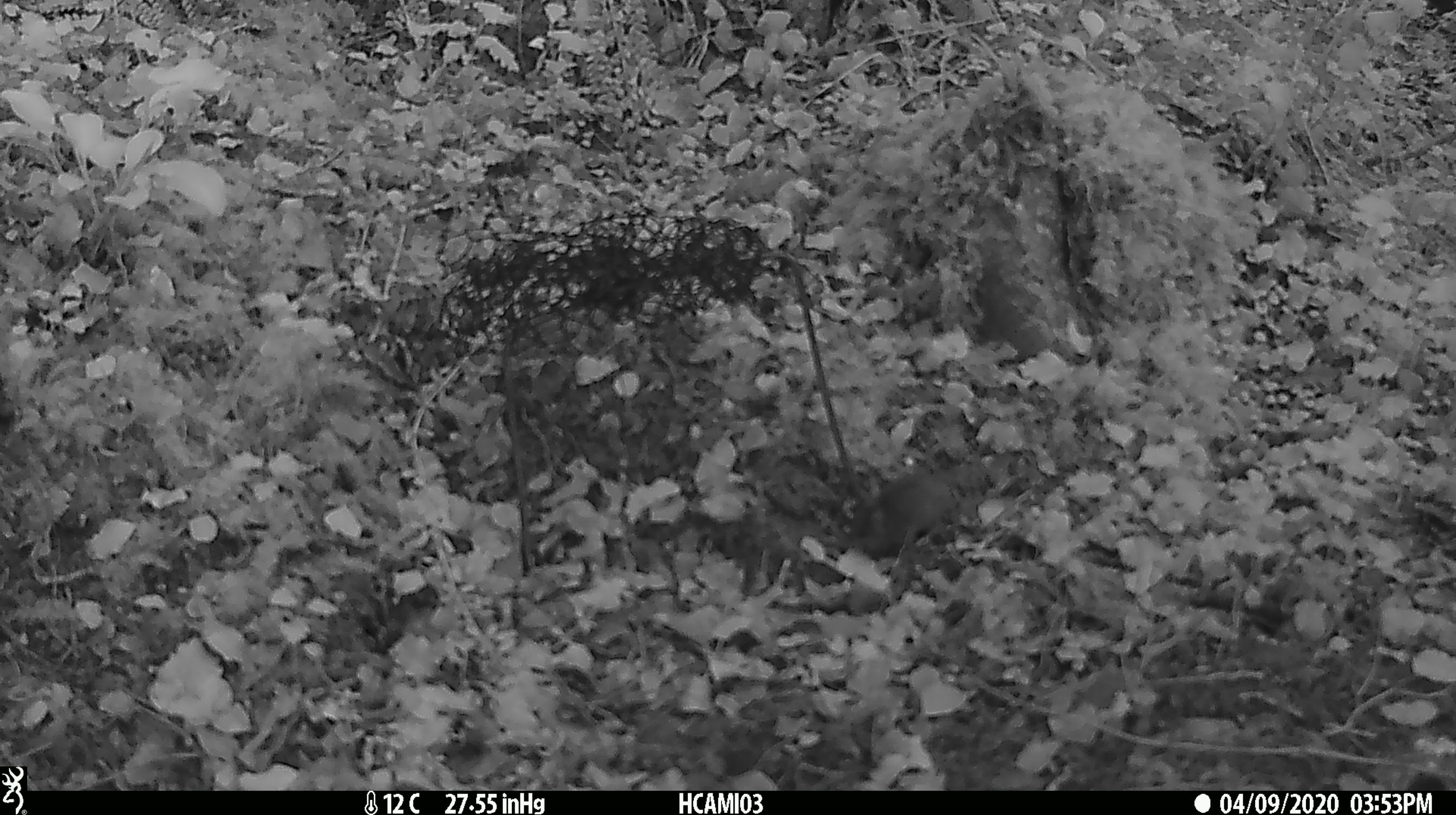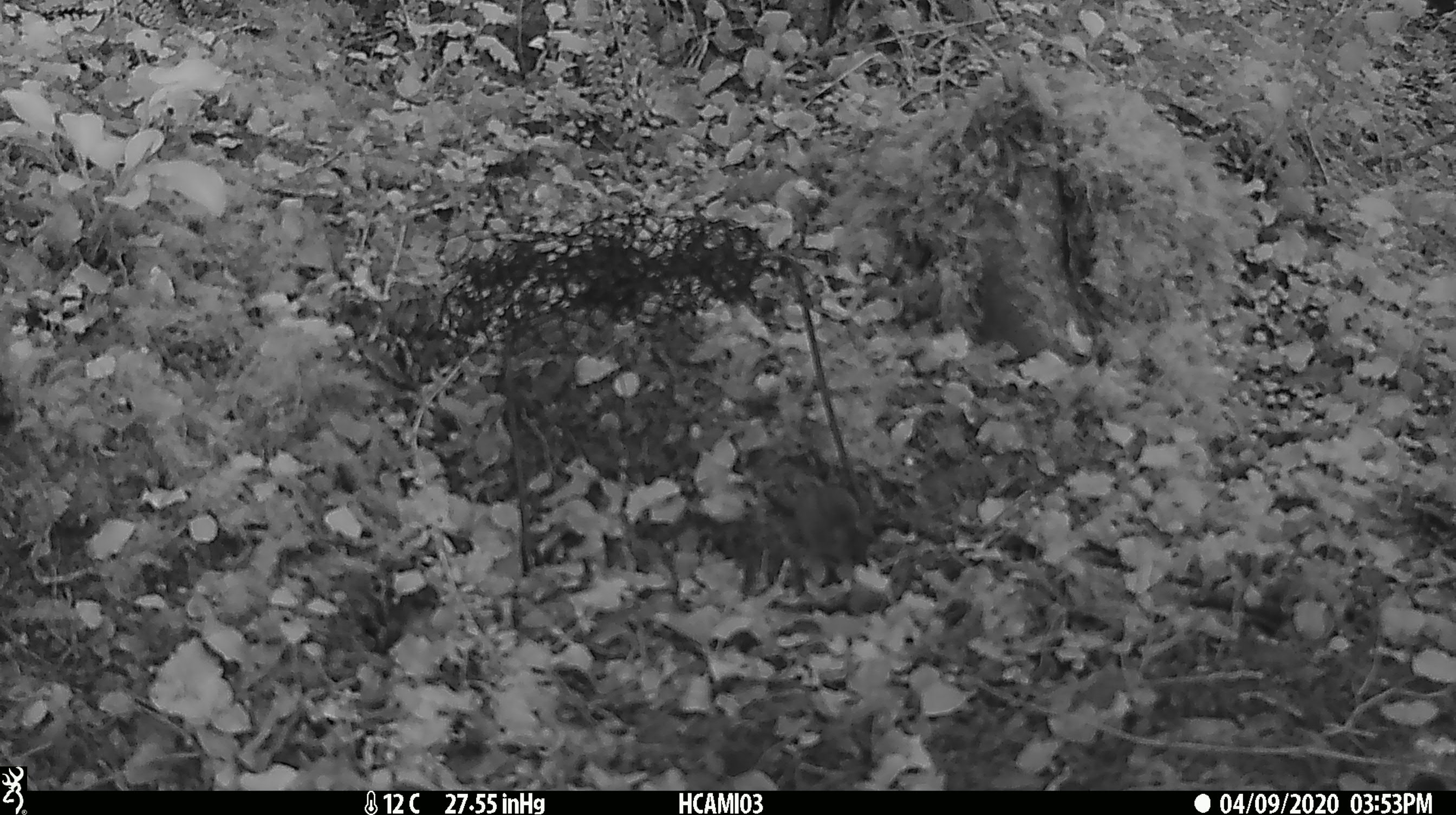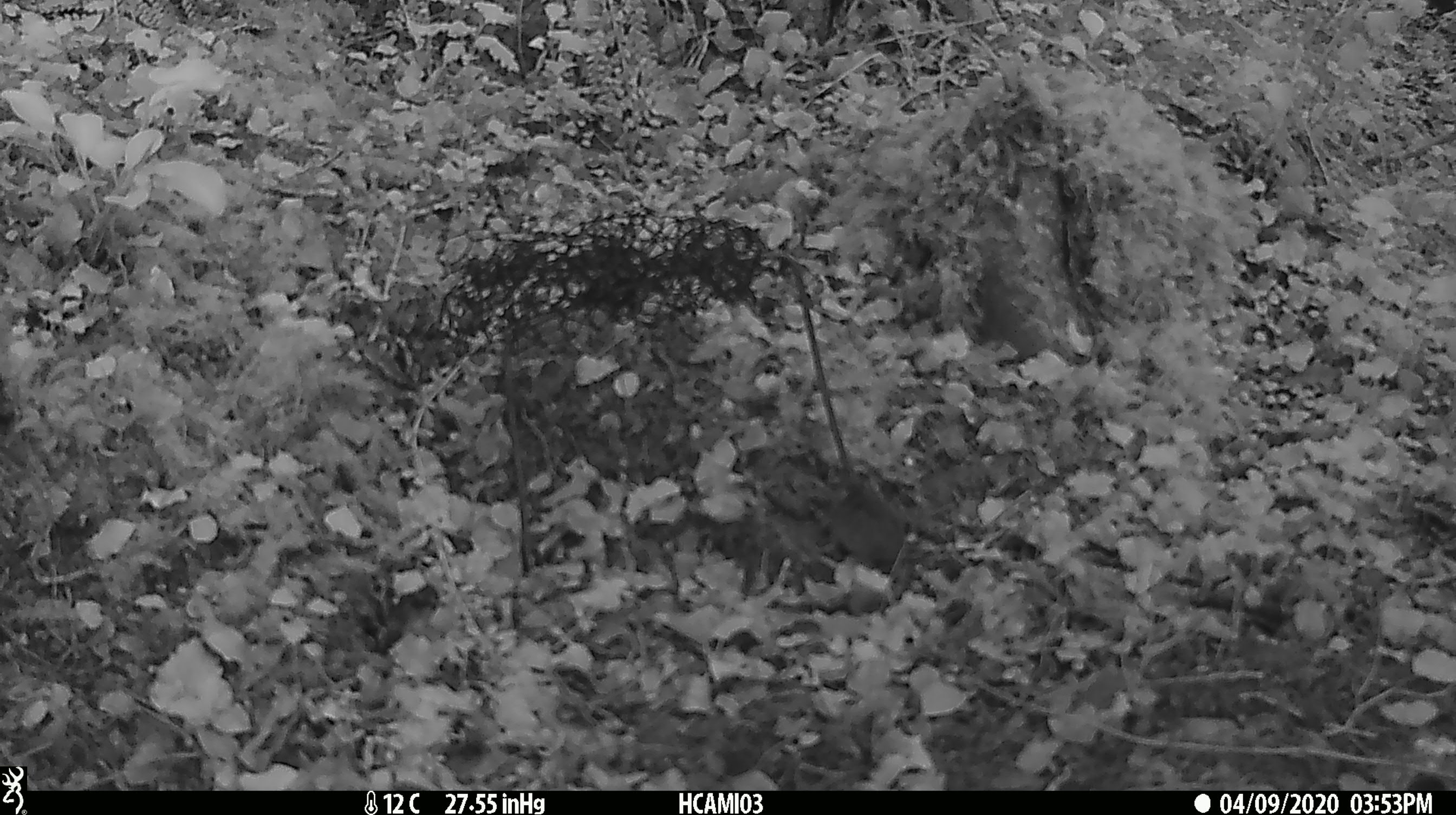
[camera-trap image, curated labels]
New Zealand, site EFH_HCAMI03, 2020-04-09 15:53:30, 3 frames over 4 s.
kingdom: Animalia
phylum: Chordata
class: Mammalia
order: Rodentia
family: Muridae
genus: Mus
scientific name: Mus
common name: mouse